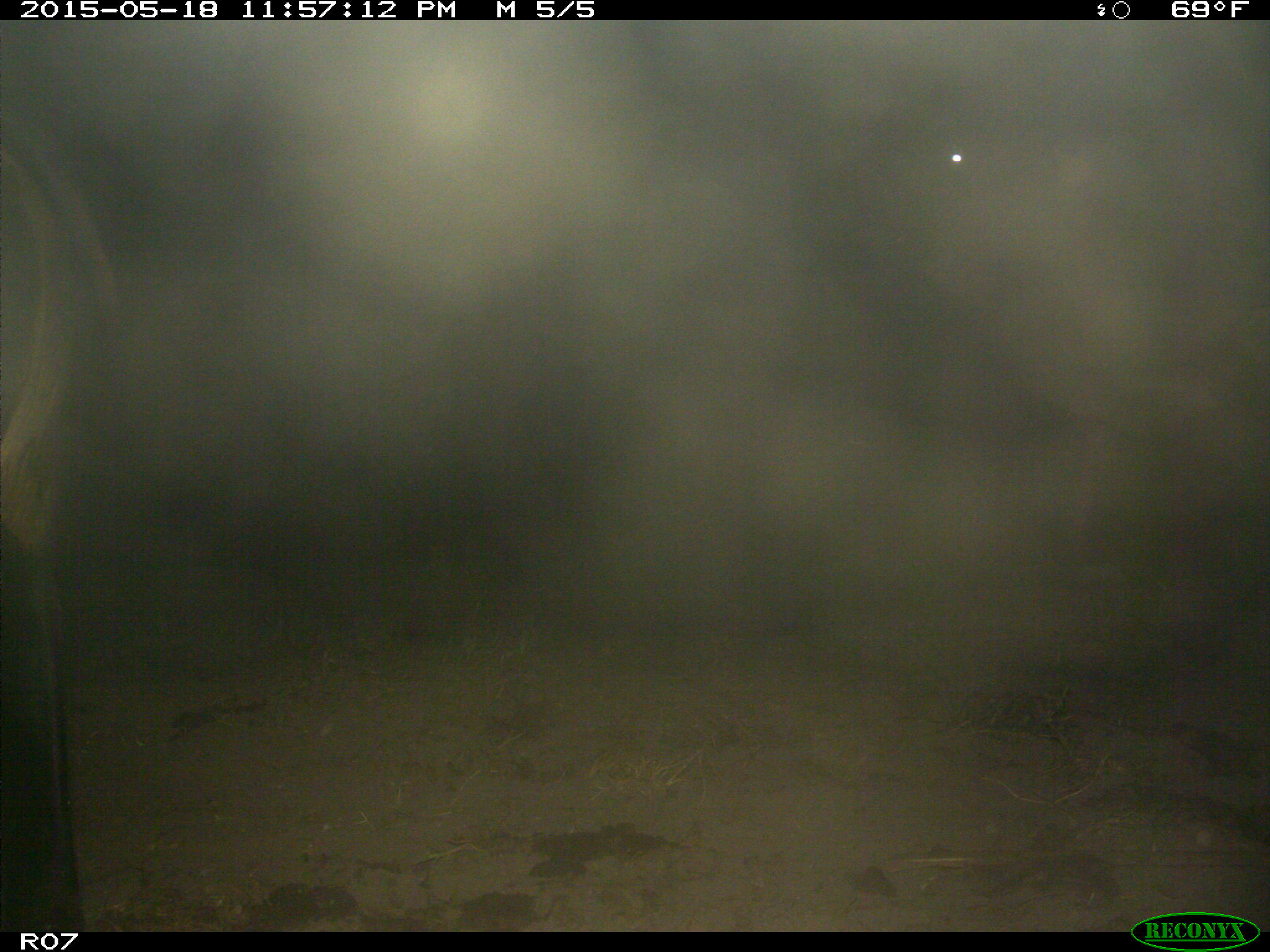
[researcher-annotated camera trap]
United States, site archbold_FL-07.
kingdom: Animalia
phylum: Chordata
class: Mammalia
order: Artiodactyla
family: Bovidae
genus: Bos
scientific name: Bos taurus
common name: domestic cow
Bos taurus (domestic cow).